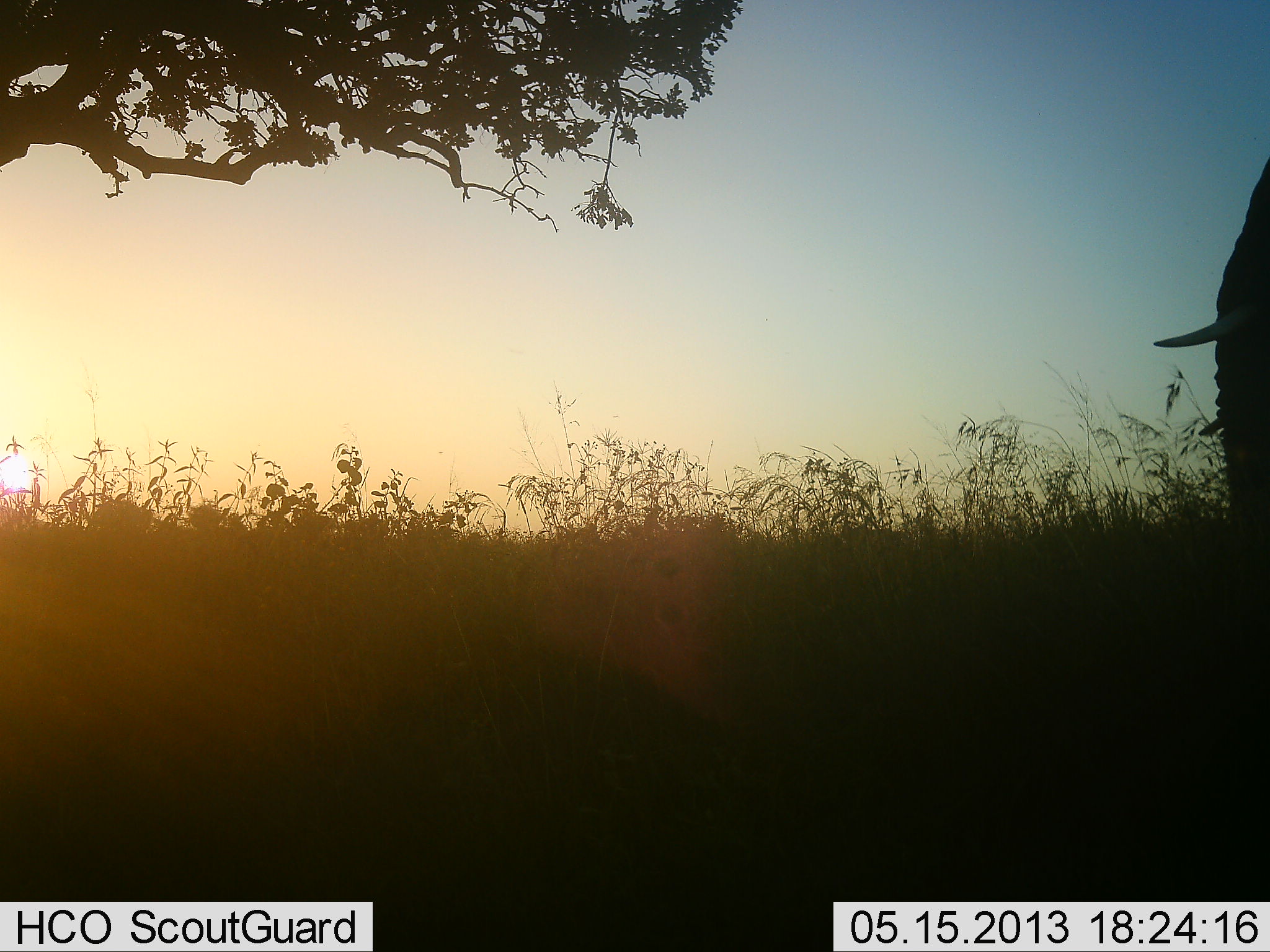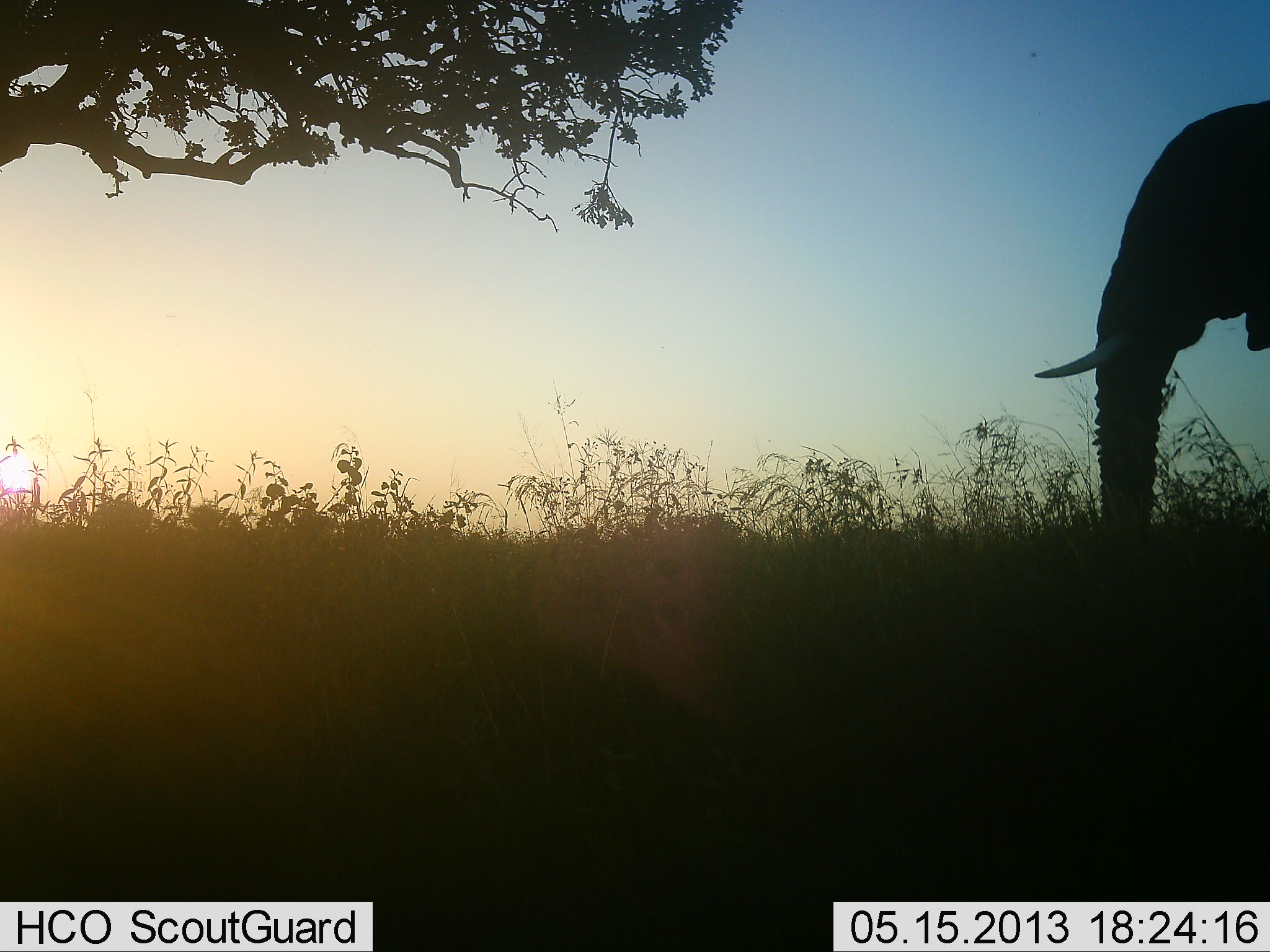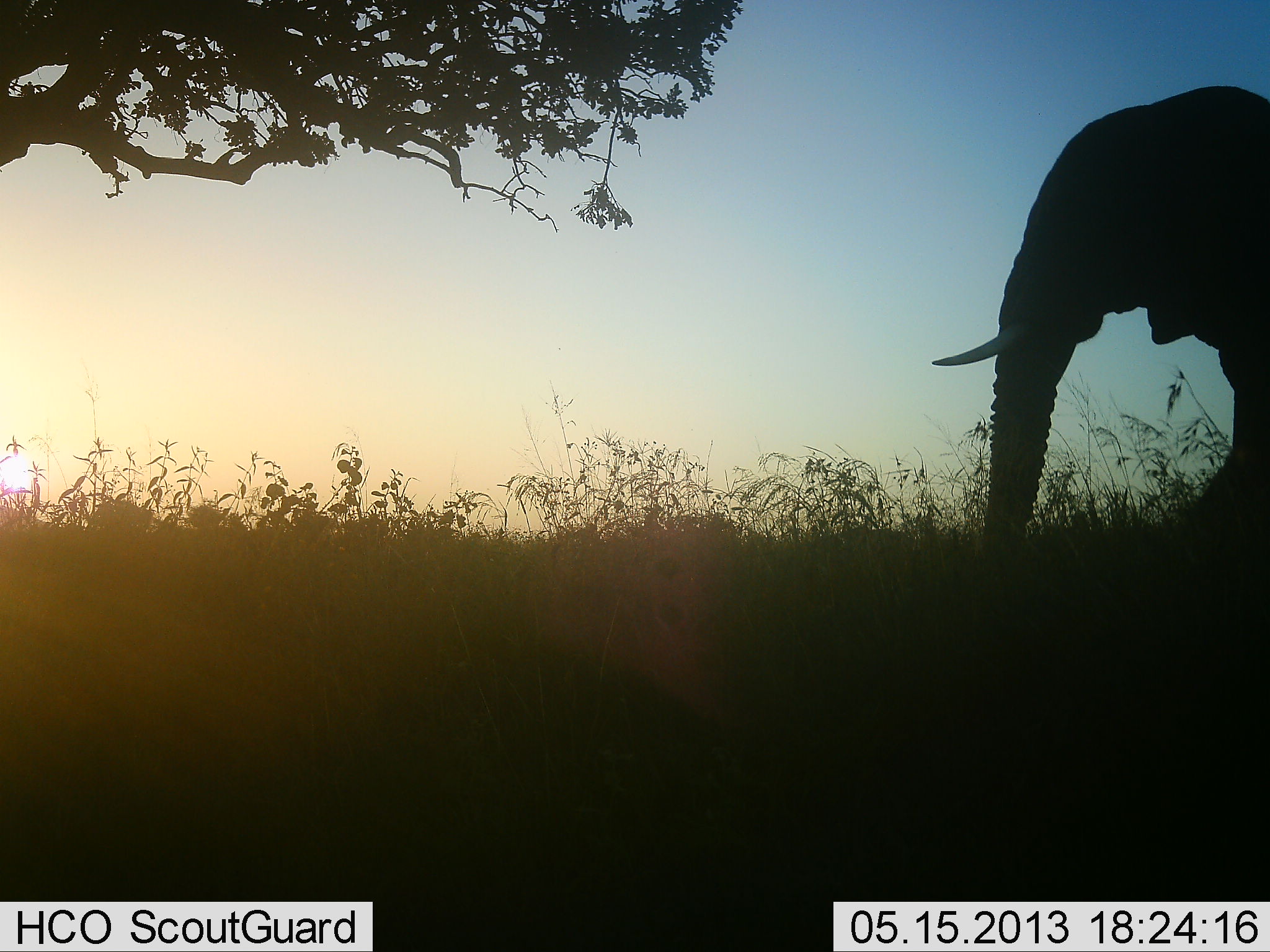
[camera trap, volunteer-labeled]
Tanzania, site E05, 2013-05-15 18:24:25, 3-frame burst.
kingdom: Animalia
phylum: Chordata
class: Mammalia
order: Proboscidea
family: Elephantidae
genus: Loxodonta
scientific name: Loxodonta africana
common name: african bush elephant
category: elephant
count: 1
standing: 21%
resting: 0%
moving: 79%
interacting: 0%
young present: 0%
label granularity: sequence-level